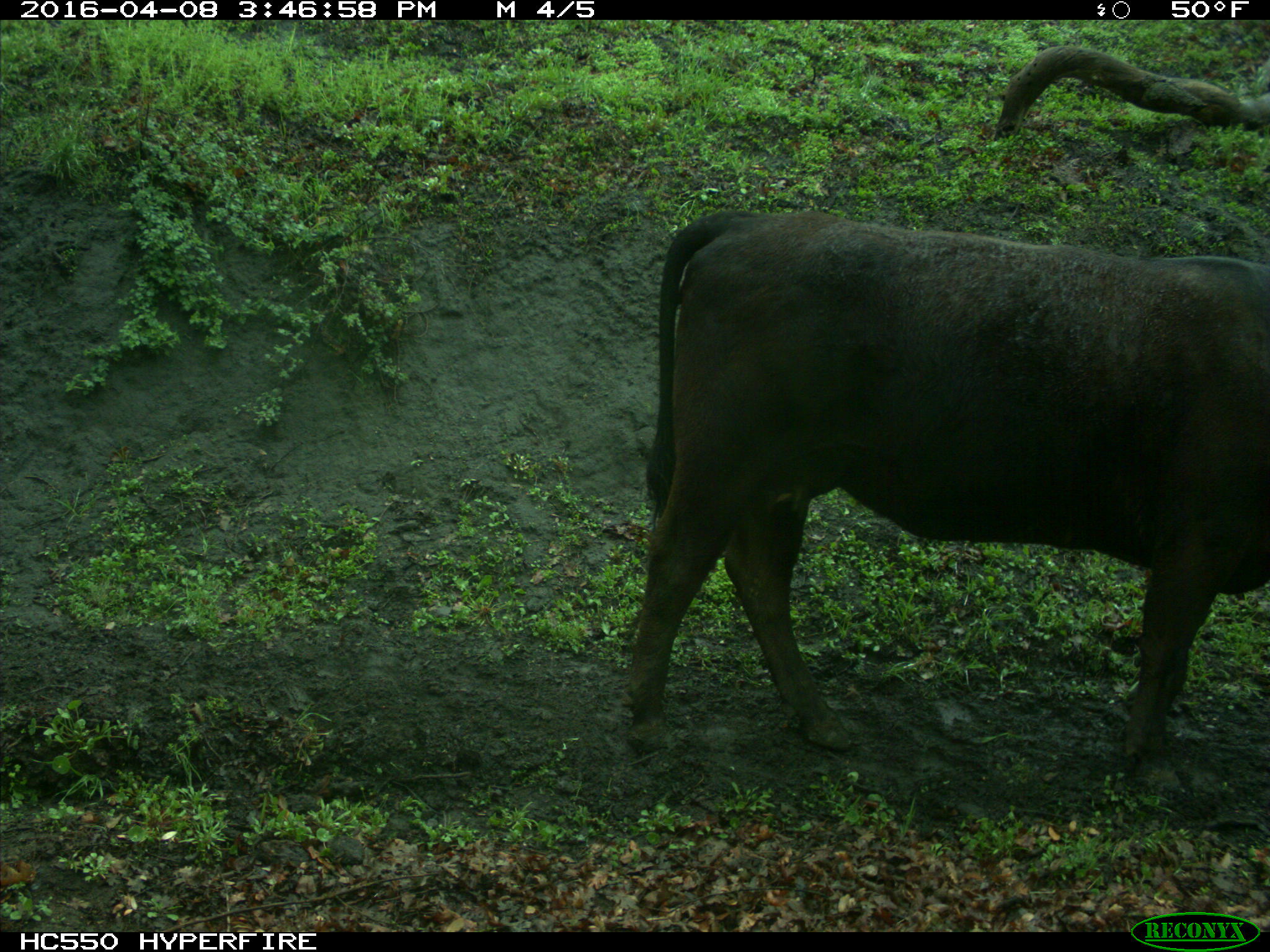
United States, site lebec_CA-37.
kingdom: Animalia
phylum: Chordata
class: Mammalia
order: Artiodactyla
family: Bovidae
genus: Bos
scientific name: Bos taurus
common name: domestic cow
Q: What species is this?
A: Bos taurus (domestic cow).